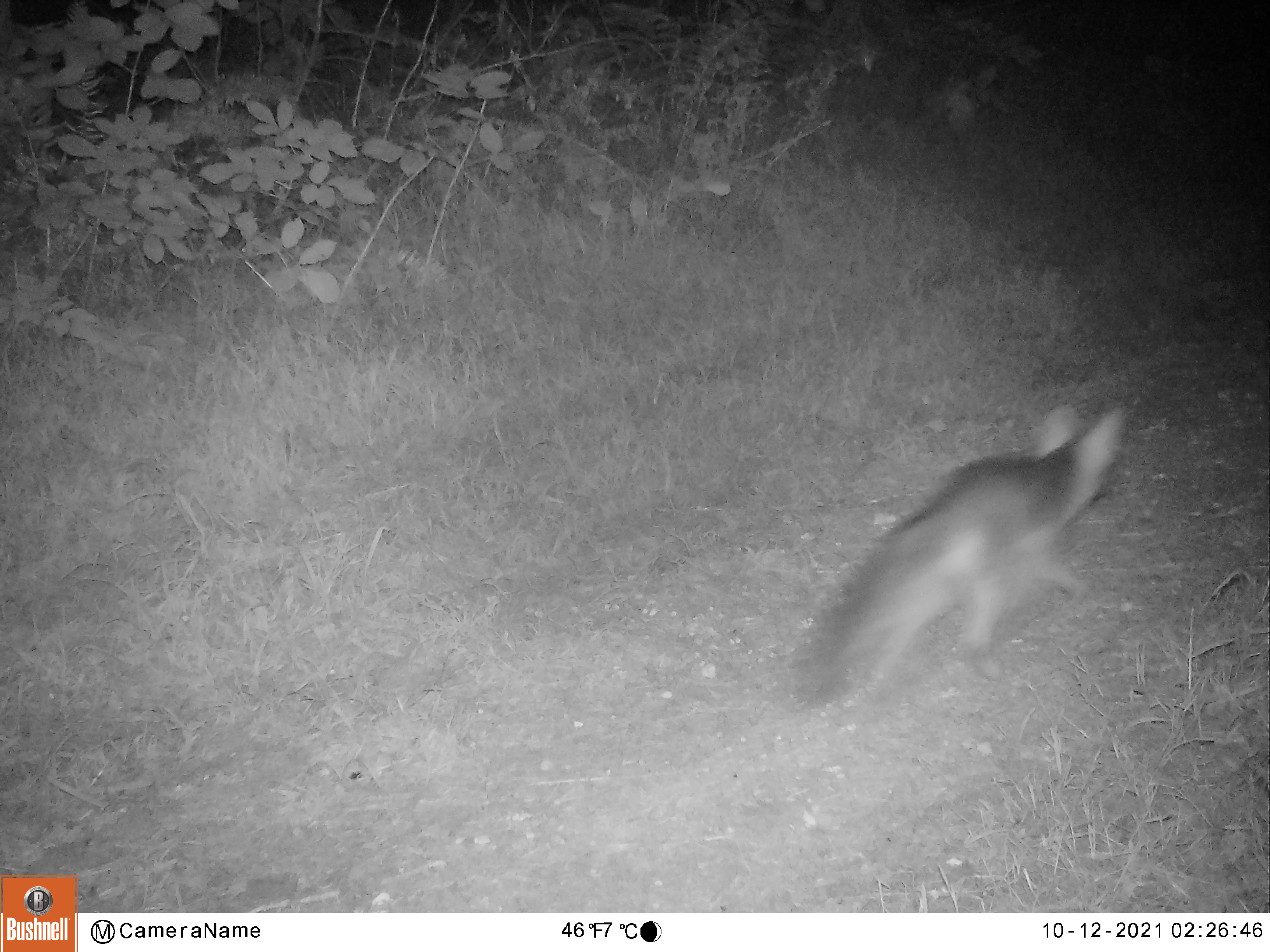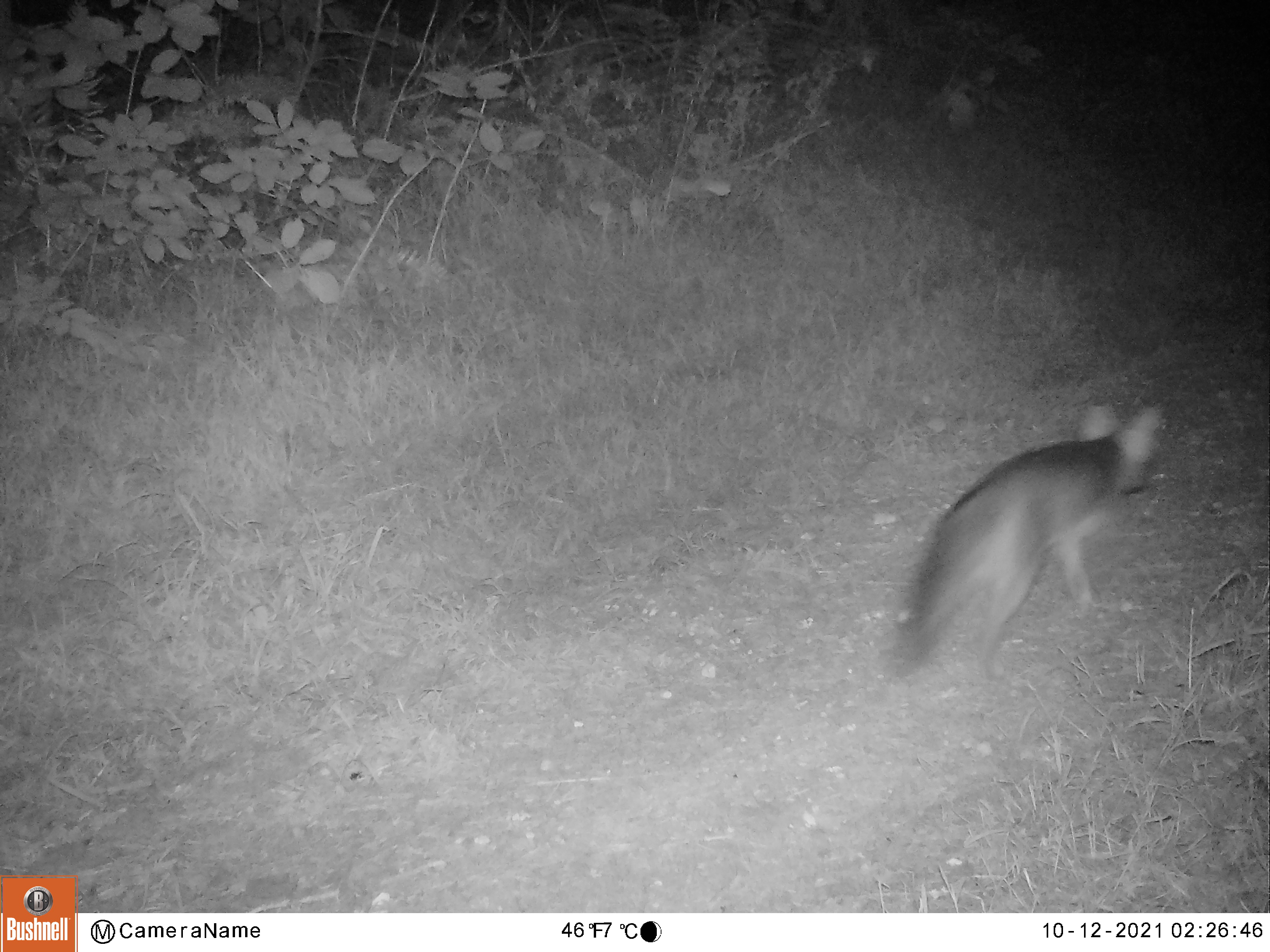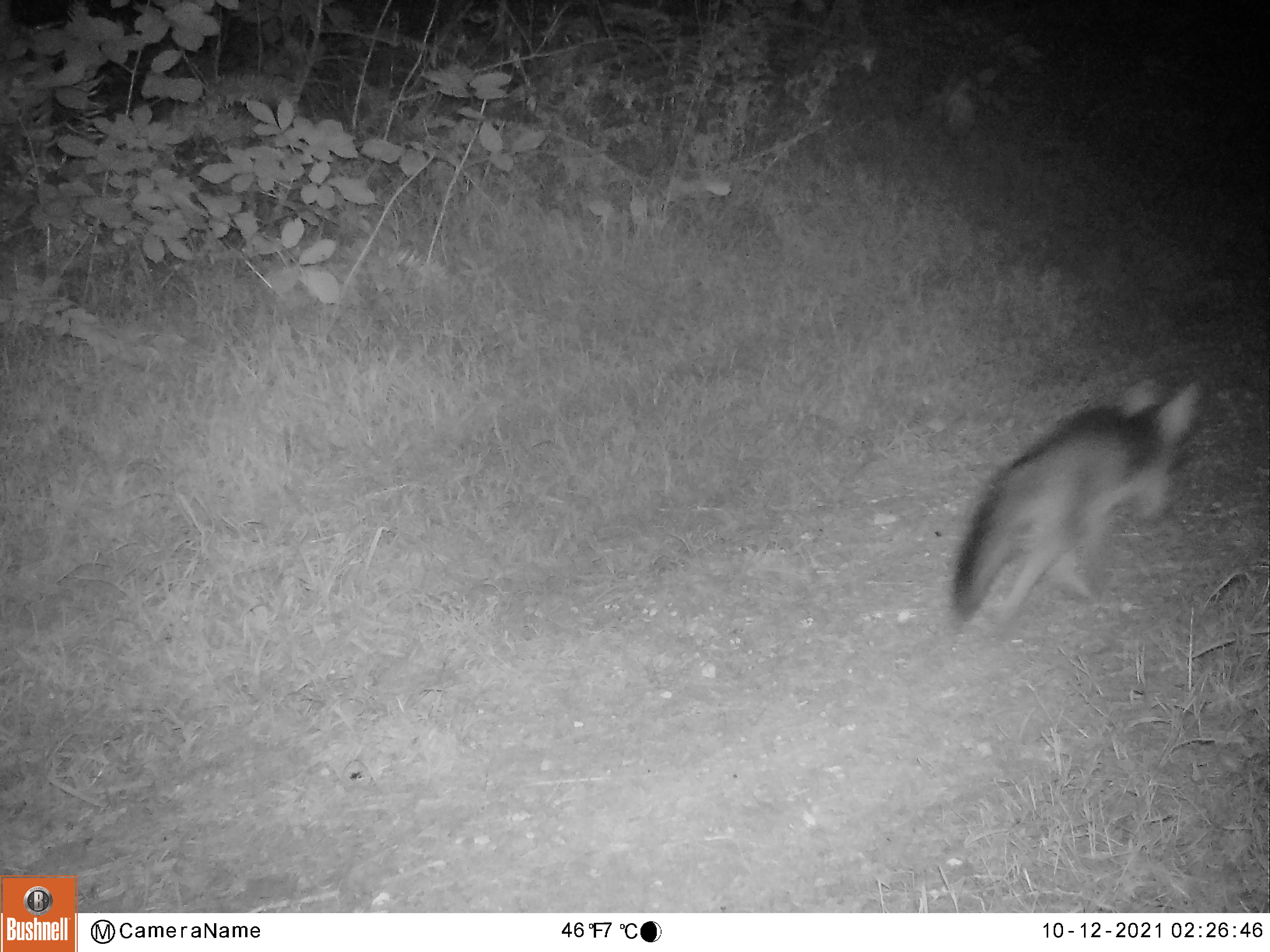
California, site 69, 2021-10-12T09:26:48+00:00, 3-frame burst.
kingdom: Animalia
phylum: Chordata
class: Mammalia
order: Carnivora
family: Canidae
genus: Urocyon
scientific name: Urocyon cinereoargenteus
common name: gray fox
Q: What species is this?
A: Gray fox (Urocyon cinereoargenteus).